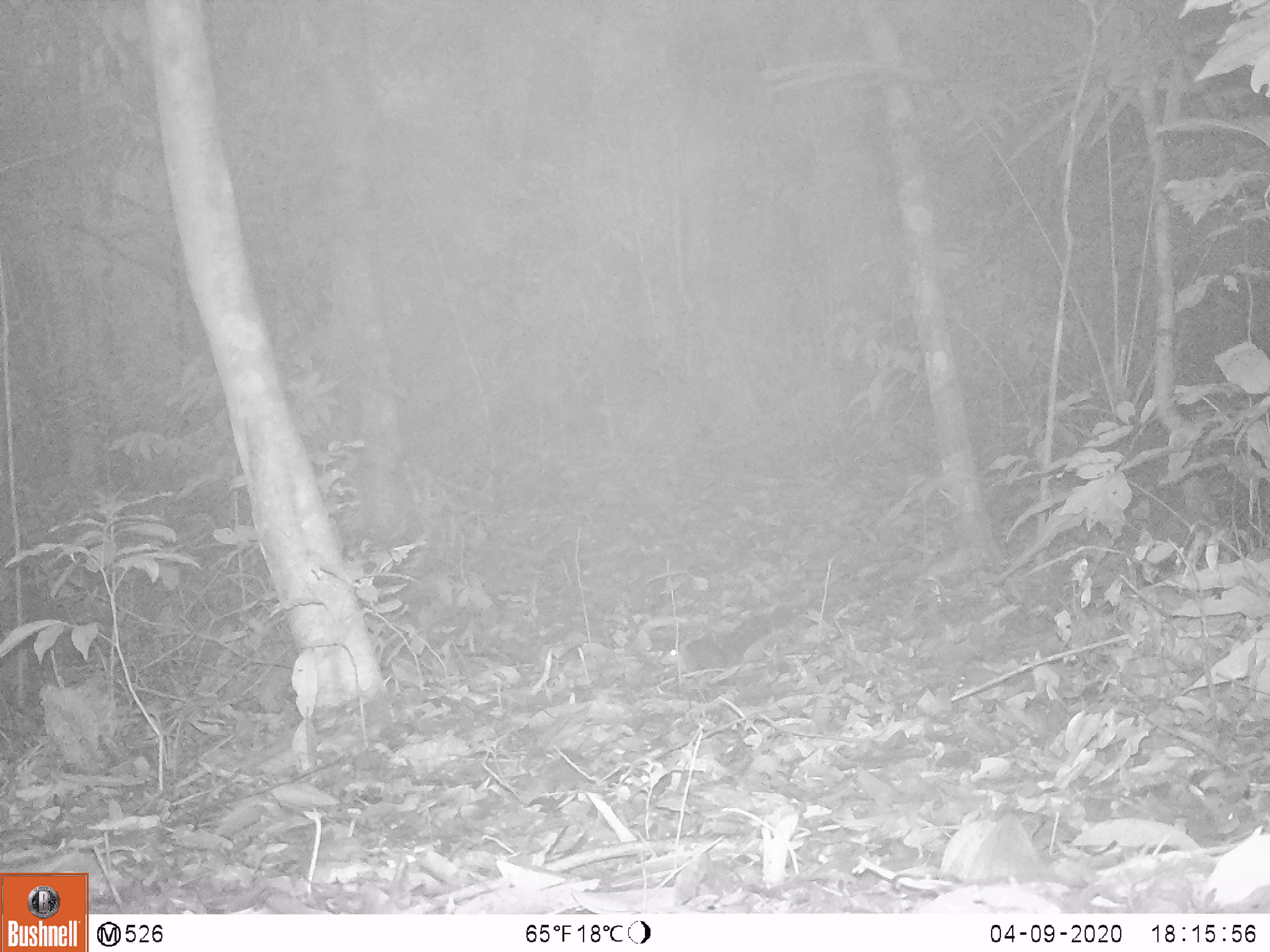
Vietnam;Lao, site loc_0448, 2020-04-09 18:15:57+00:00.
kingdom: Animalia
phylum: Chordata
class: Mammalia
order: Rodentia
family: Sciuridae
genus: Dremomys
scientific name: Dremomys rufigenis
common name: red-cheeked squirrel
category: red cheeked squirrel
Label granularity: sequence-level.